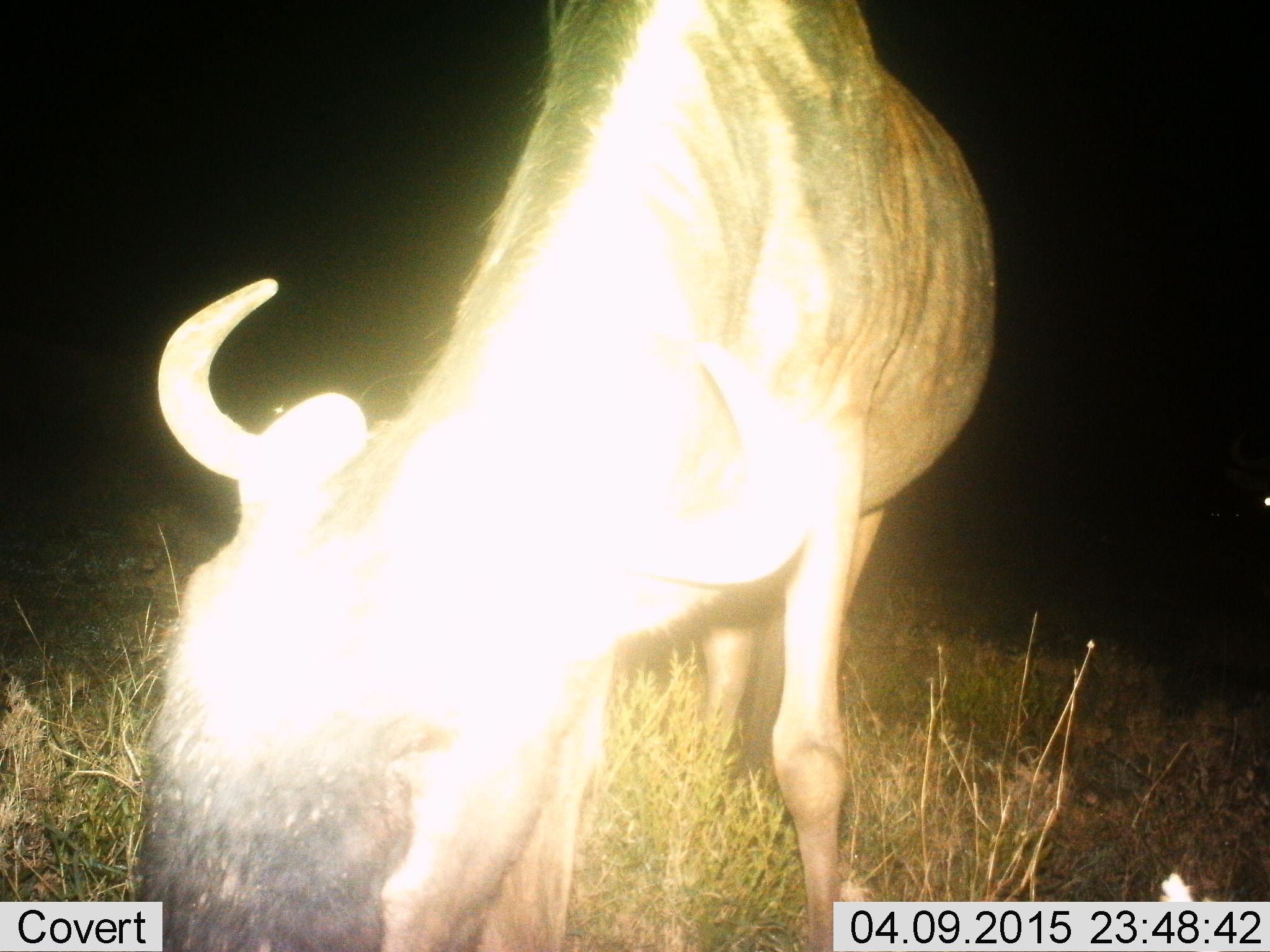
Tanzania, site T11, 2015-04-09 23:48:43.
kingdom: Animalia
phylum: Chordata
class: Mammalia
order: Artiodactyla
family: Bovidae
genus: Connochaetes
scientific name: Connochaetes taurinus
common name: blue wildebeest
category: wildebeest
Wildebeest (blue wildebeest) (Connochaetes taurinus), count 1. Behavior (volunteer vote fractions): standing 20%, resting 0%, moving 0%, interacting 10%. Young present (vote fraction): 0%. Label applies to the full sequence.